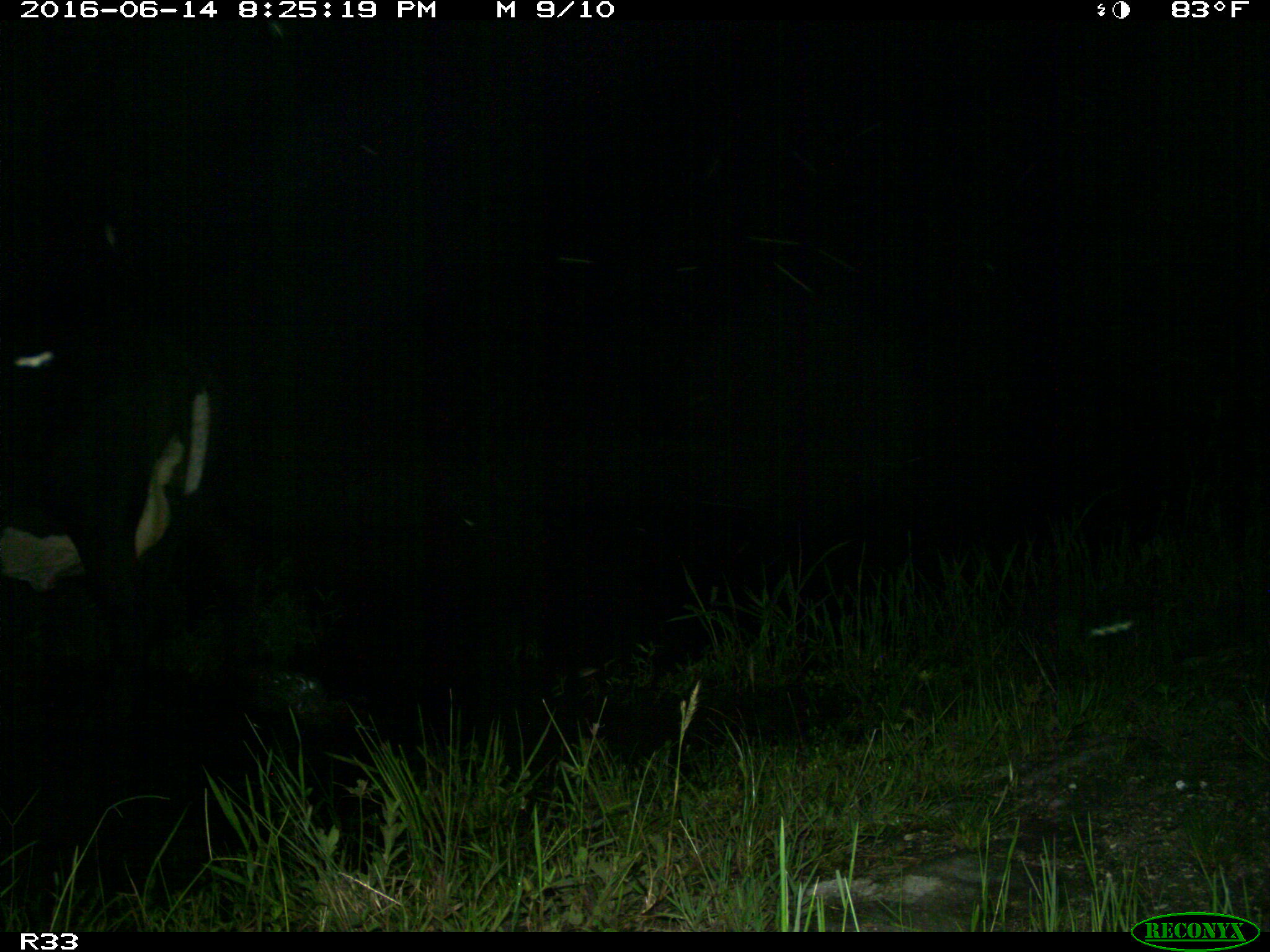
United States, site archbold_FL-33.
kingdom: Animalia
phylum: Chordata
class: Mammalia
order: Artiodactyla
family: Bovidae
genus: Bos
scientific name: Bos taurus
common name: domestic cow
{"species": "Bos taurus (domestic cow)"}